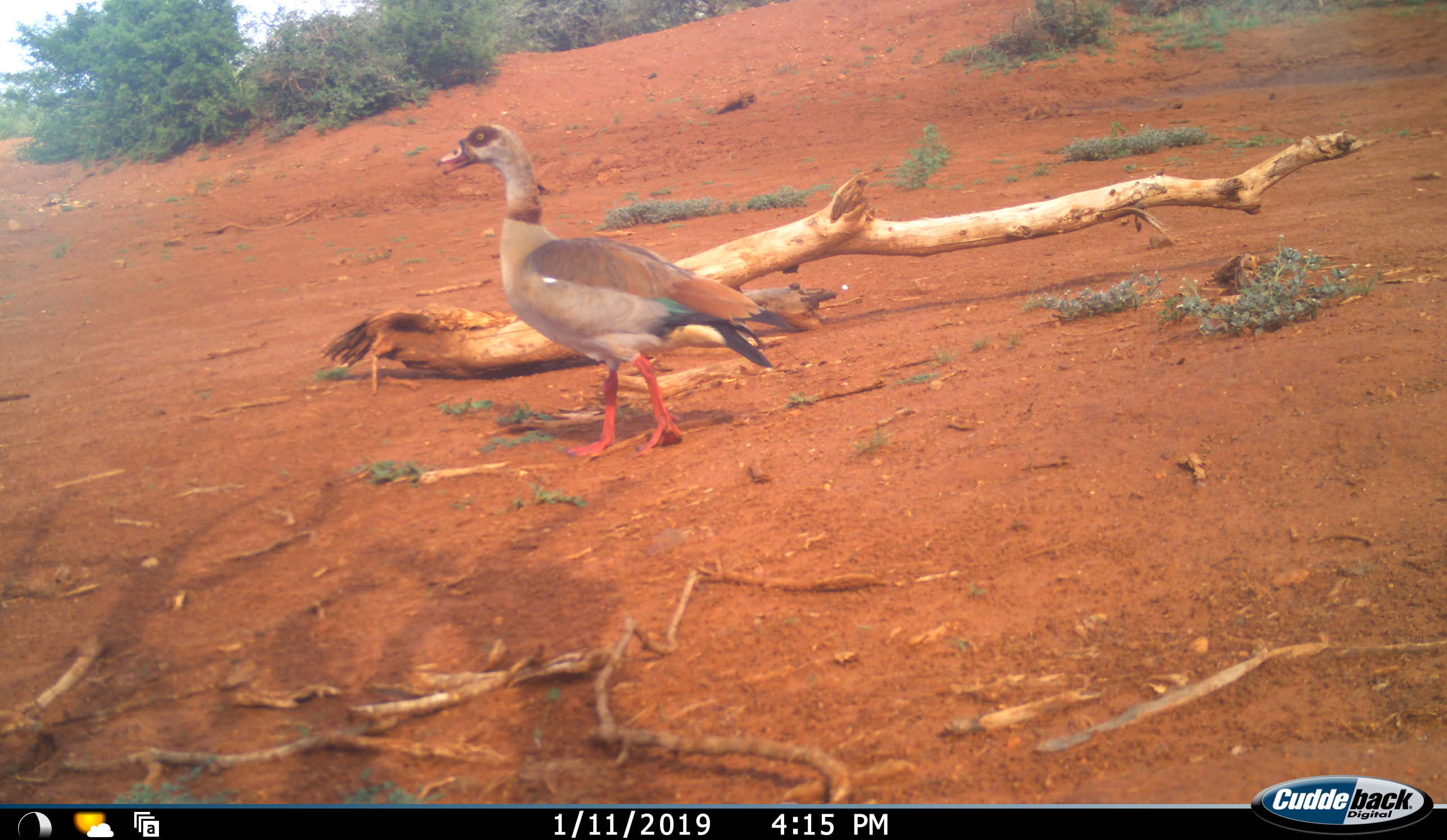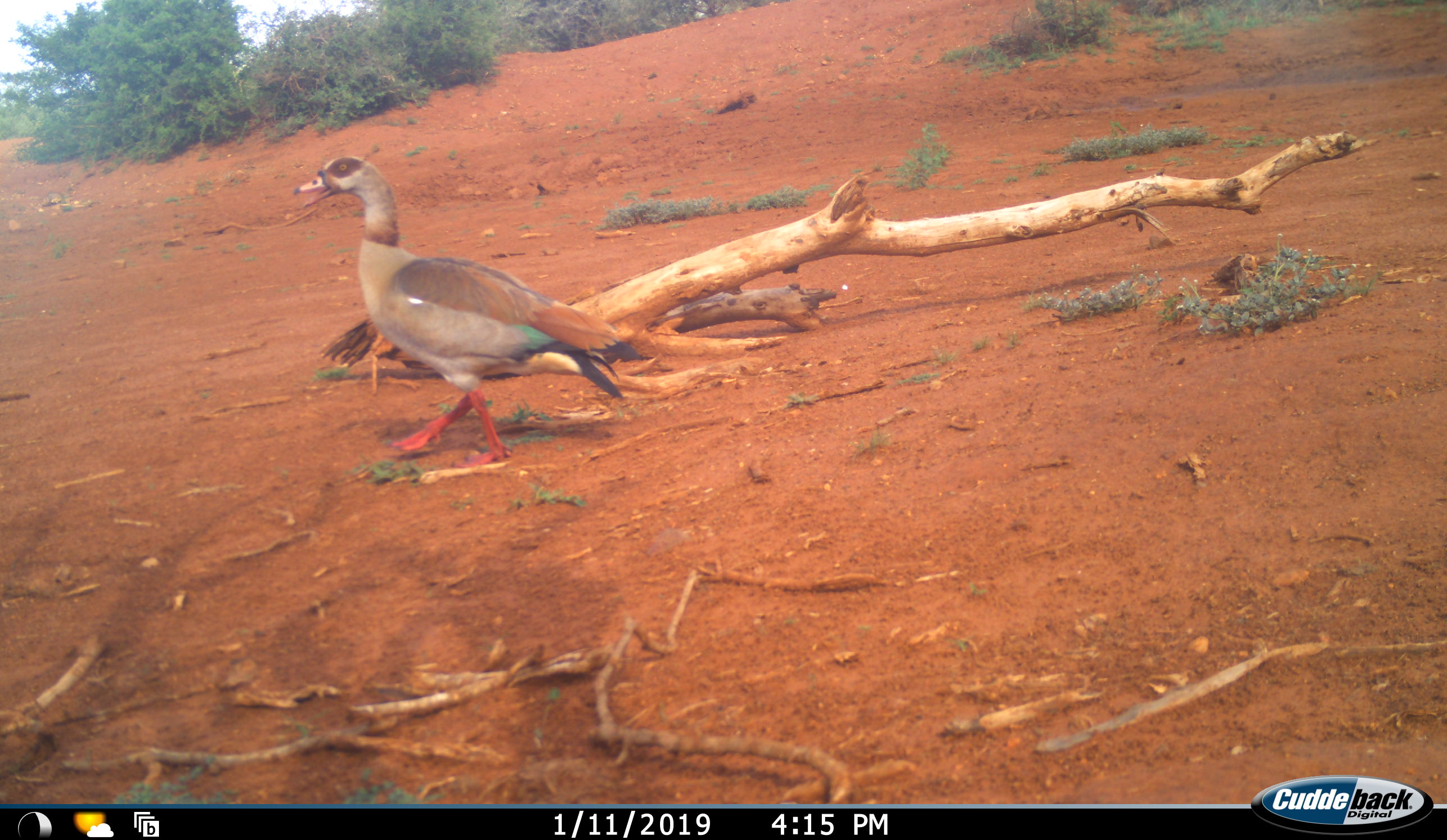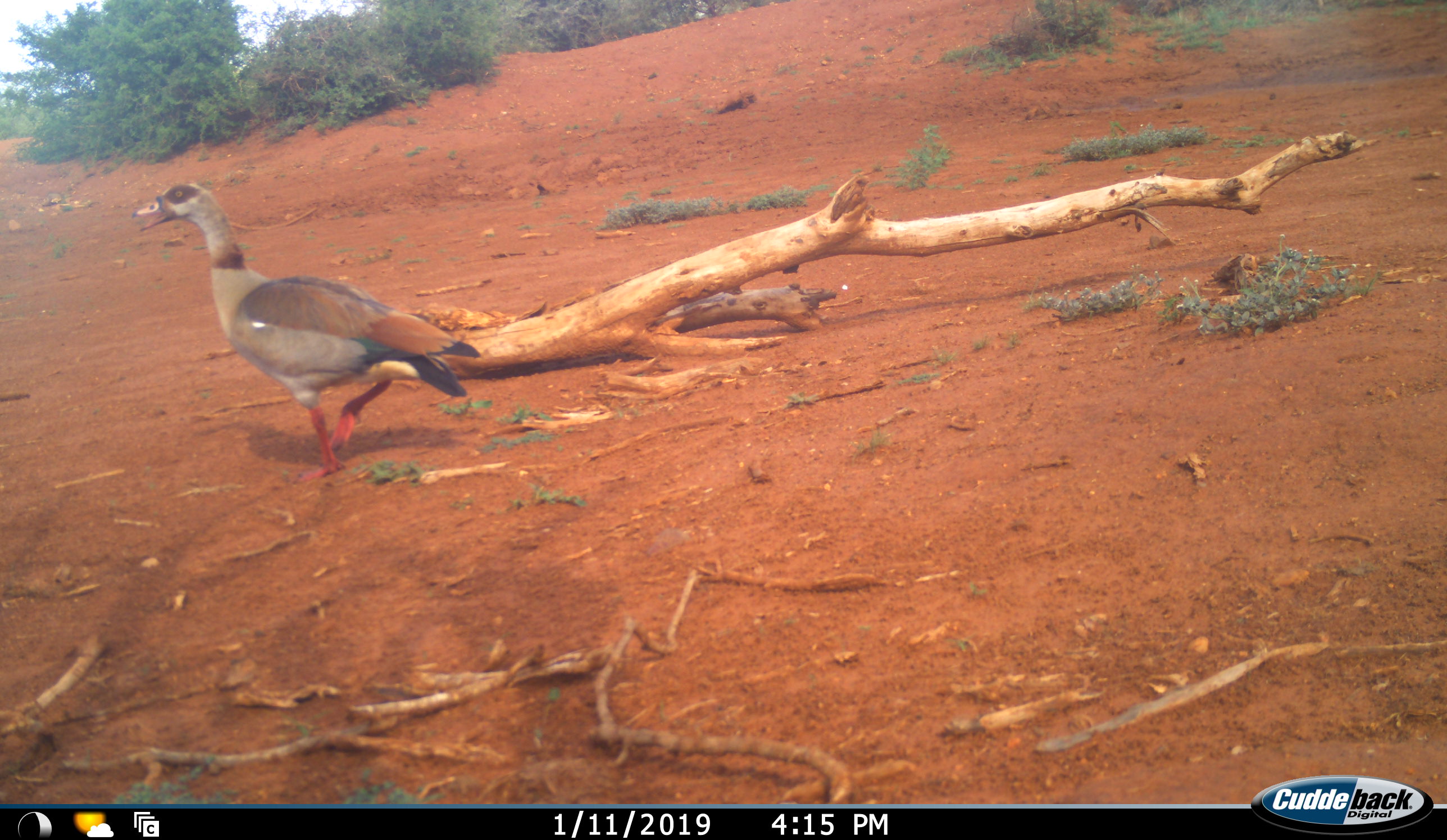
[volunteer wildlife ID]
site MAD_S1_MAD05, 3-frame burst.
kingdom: Animalia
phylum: Chordata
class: Aves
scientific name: Aves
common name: bird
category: birdother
Birdother (bird) (Aves), count 1. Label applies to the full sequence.